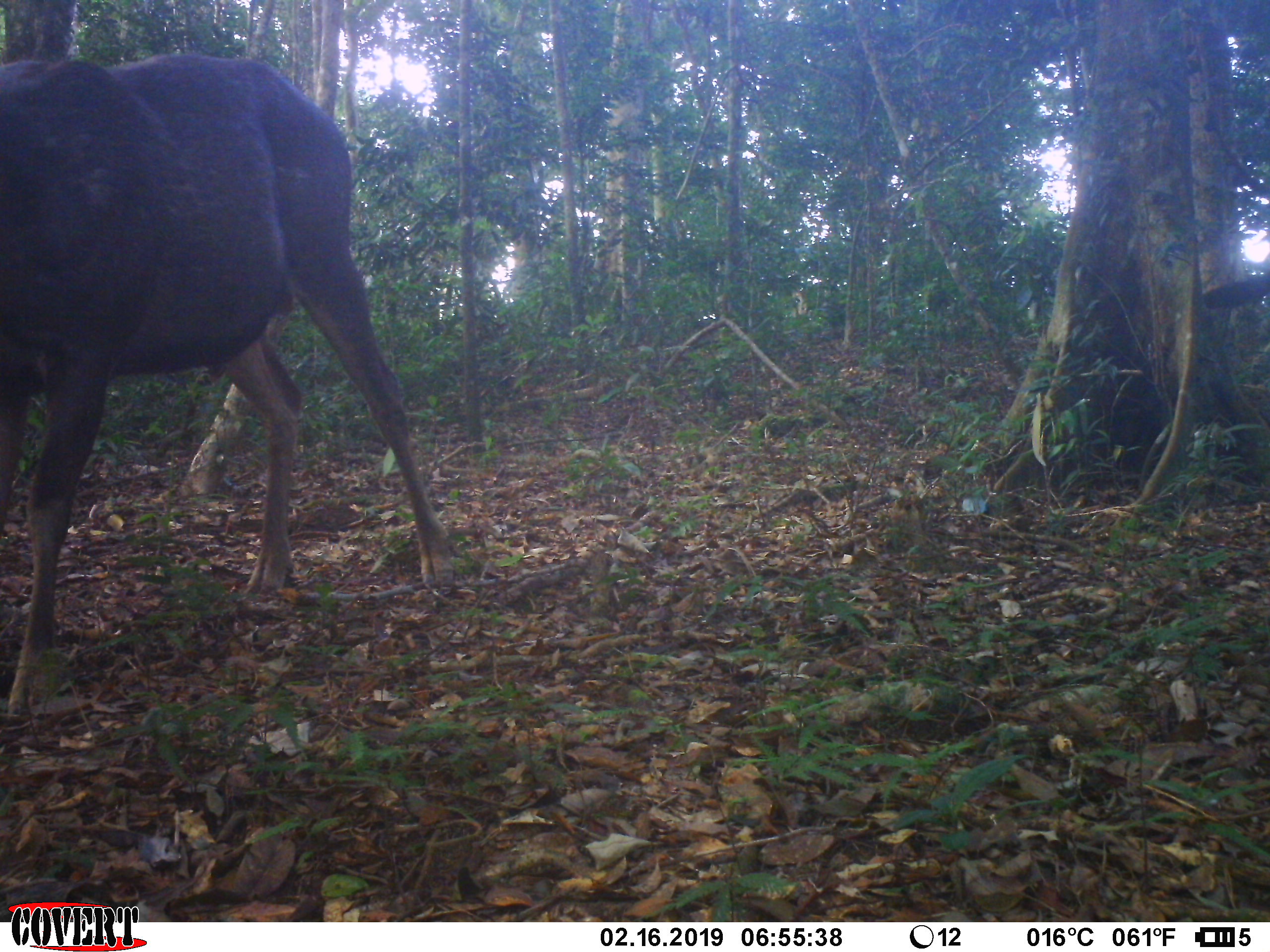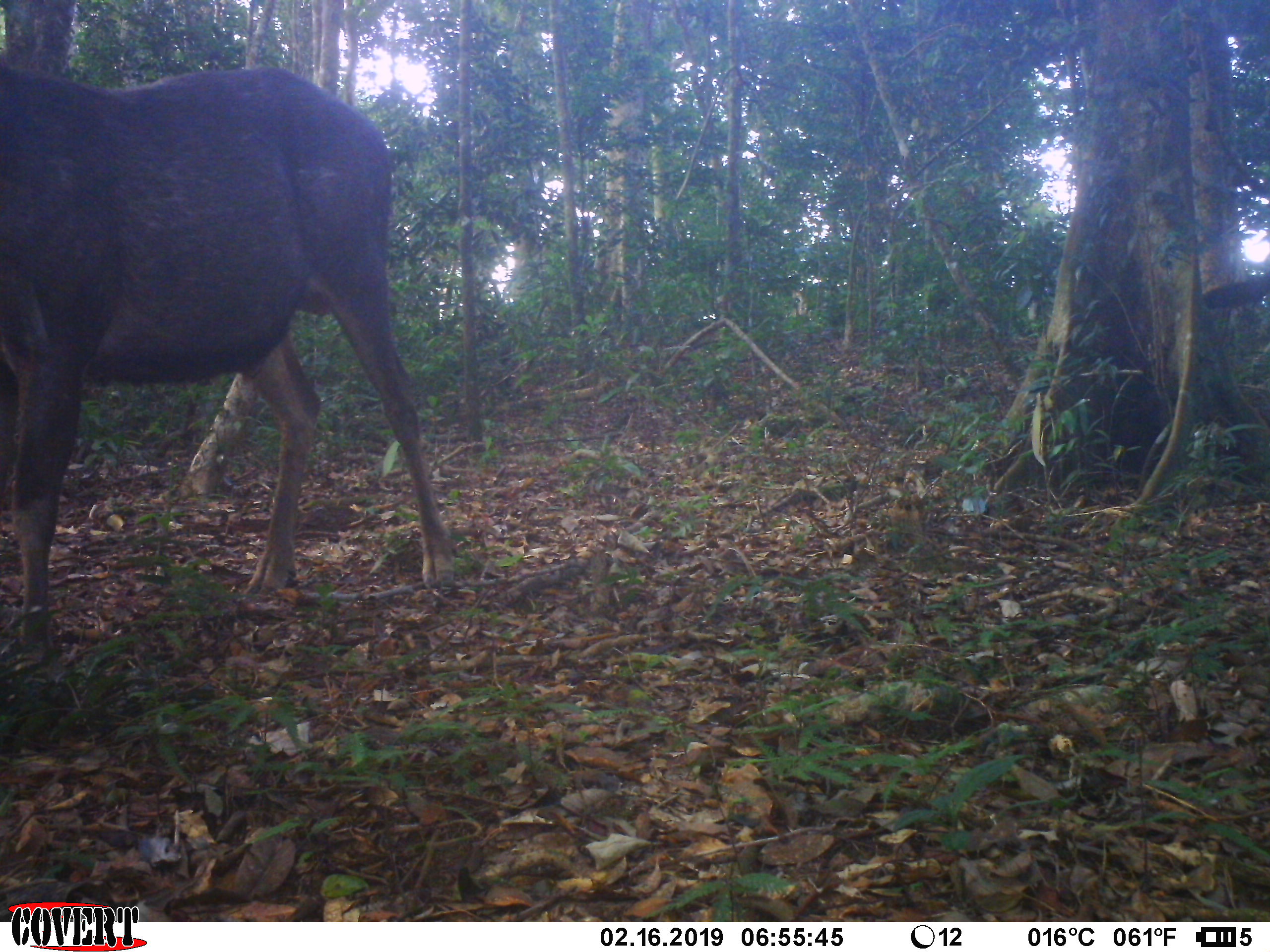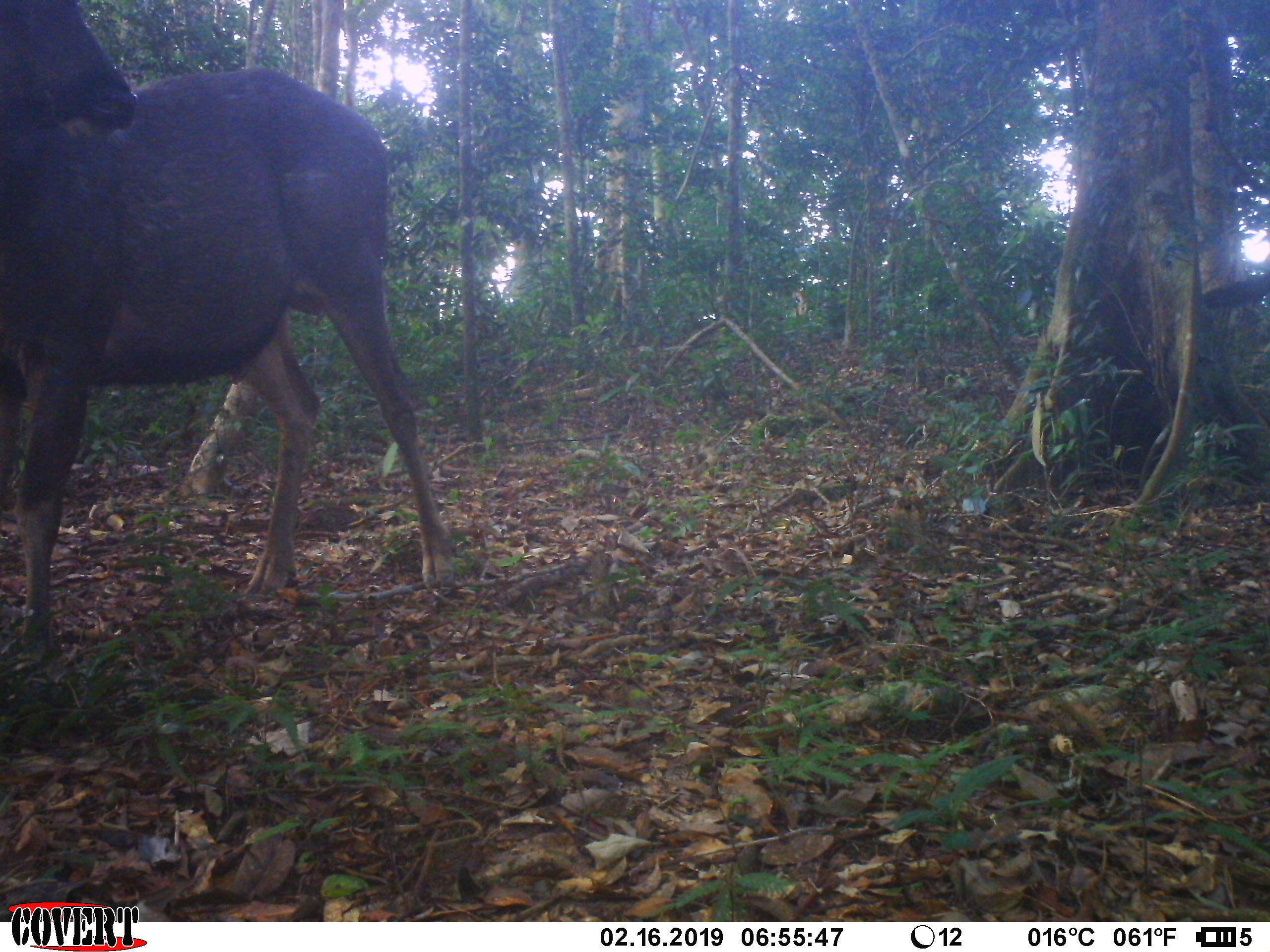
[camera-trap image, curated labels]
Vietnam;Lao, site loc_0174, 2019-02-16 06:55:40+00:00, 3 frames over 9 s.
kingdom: Animalia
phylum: Chordata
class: Mammalia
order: Artiodactyla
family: Cervidae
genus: Rusa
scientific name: Rusa unicolor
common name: sambar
Sambar (Rusa unicolor). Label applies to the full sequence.